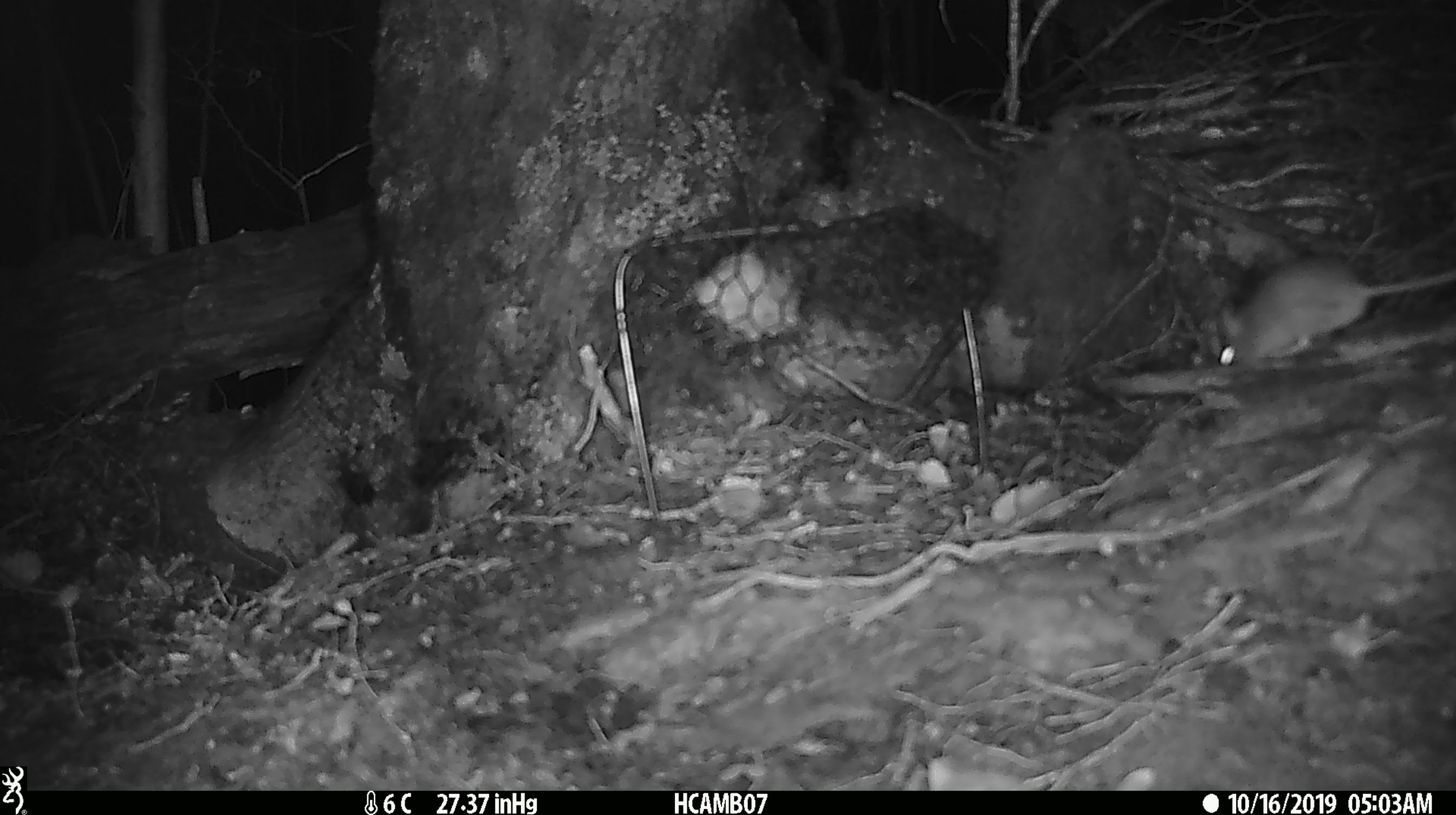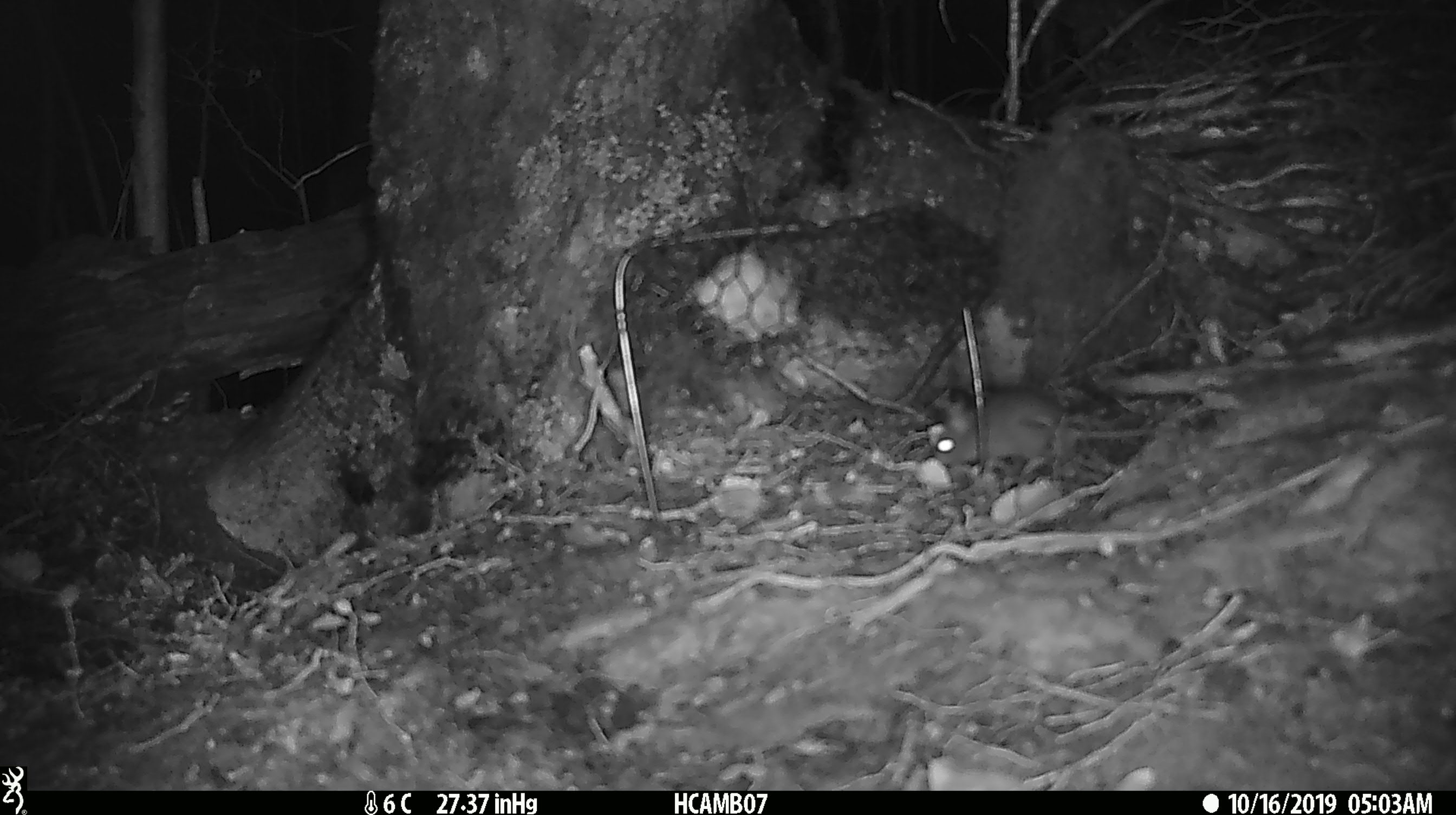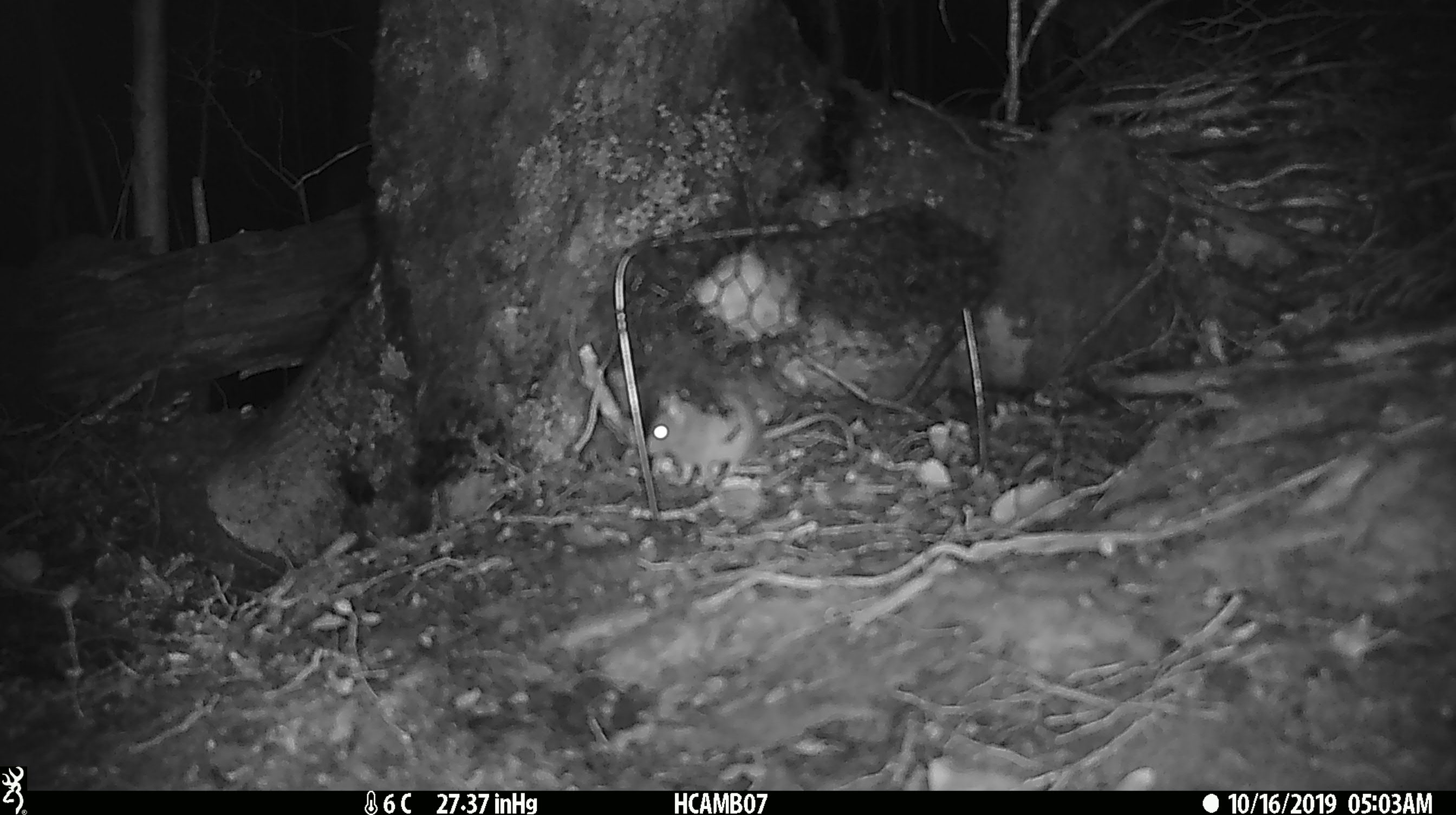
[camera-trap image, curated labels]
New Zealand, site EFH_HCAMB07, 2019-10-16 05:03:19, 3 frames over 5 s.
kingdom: Animalia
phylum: Chordata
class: Mammalia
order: Rodentia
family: Muridae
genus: Mus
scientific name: Mus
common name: mouse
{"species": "mouse (Mus)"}